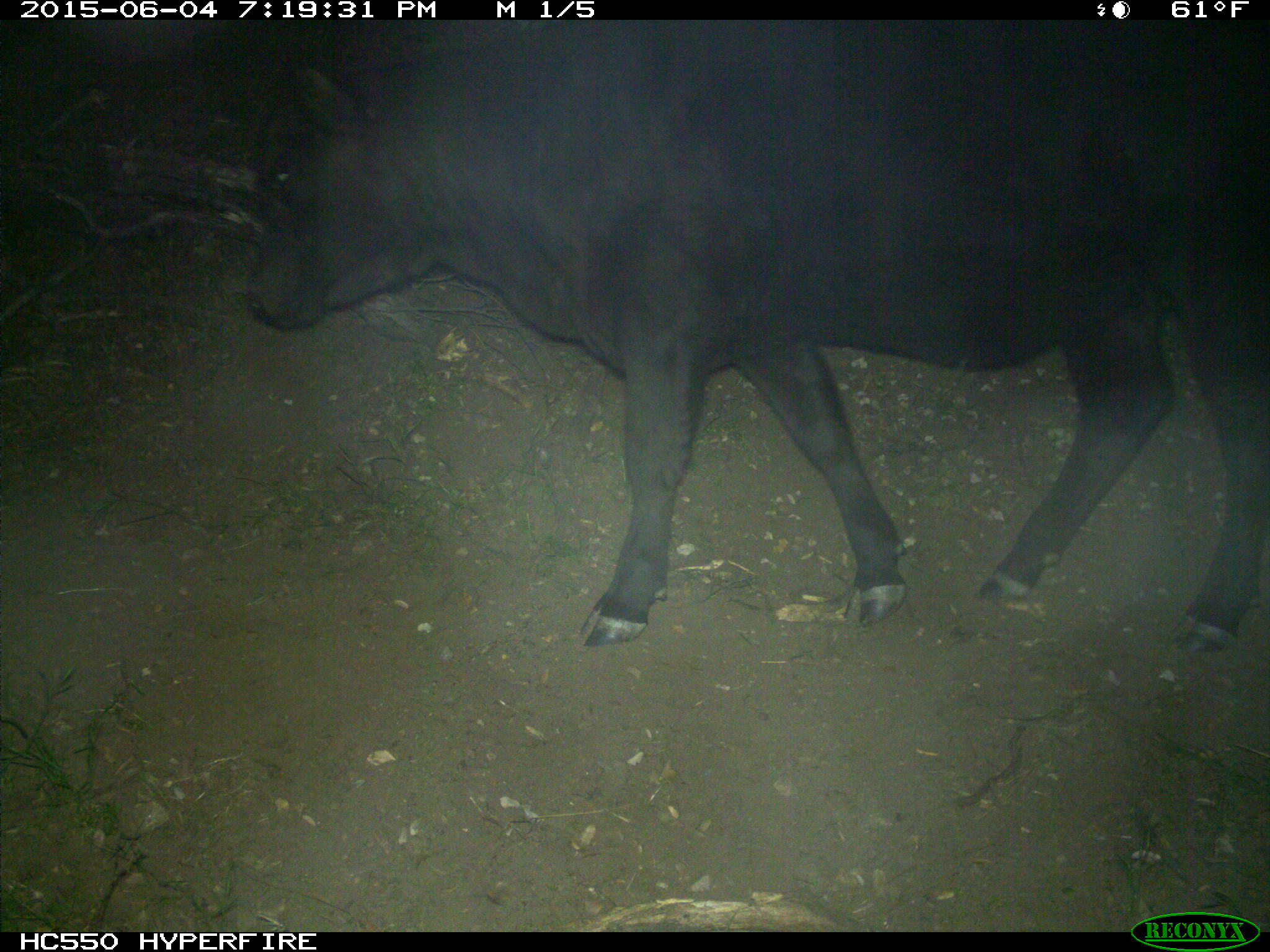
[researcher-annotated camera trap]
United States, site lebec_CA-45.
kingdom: Animalia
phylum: Chordata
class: Mammalia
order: Artiodactyla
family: Bovidae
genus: Bos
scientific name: Bos taurus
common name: domestic cow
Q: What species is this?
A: Bos taurus (domestic cow).